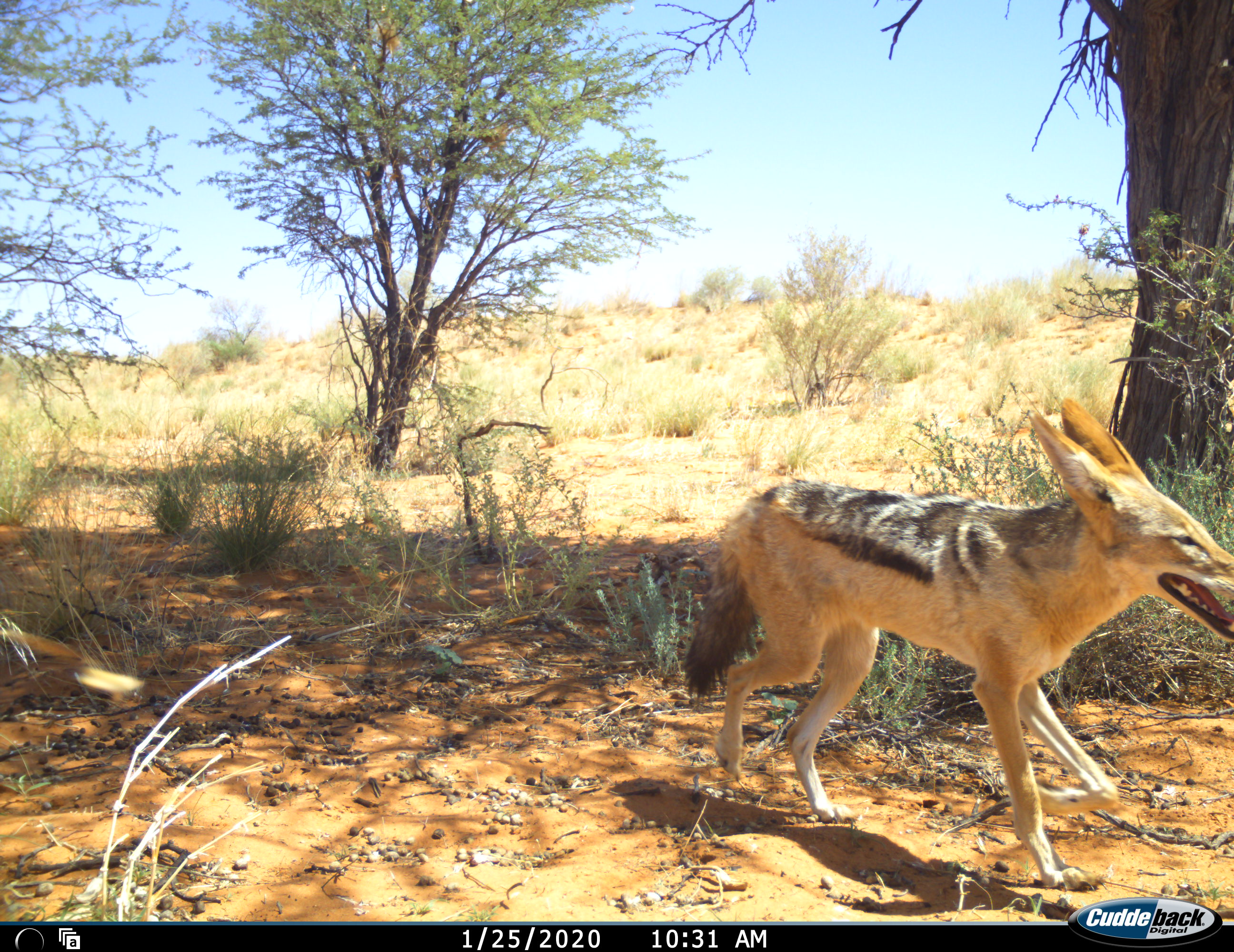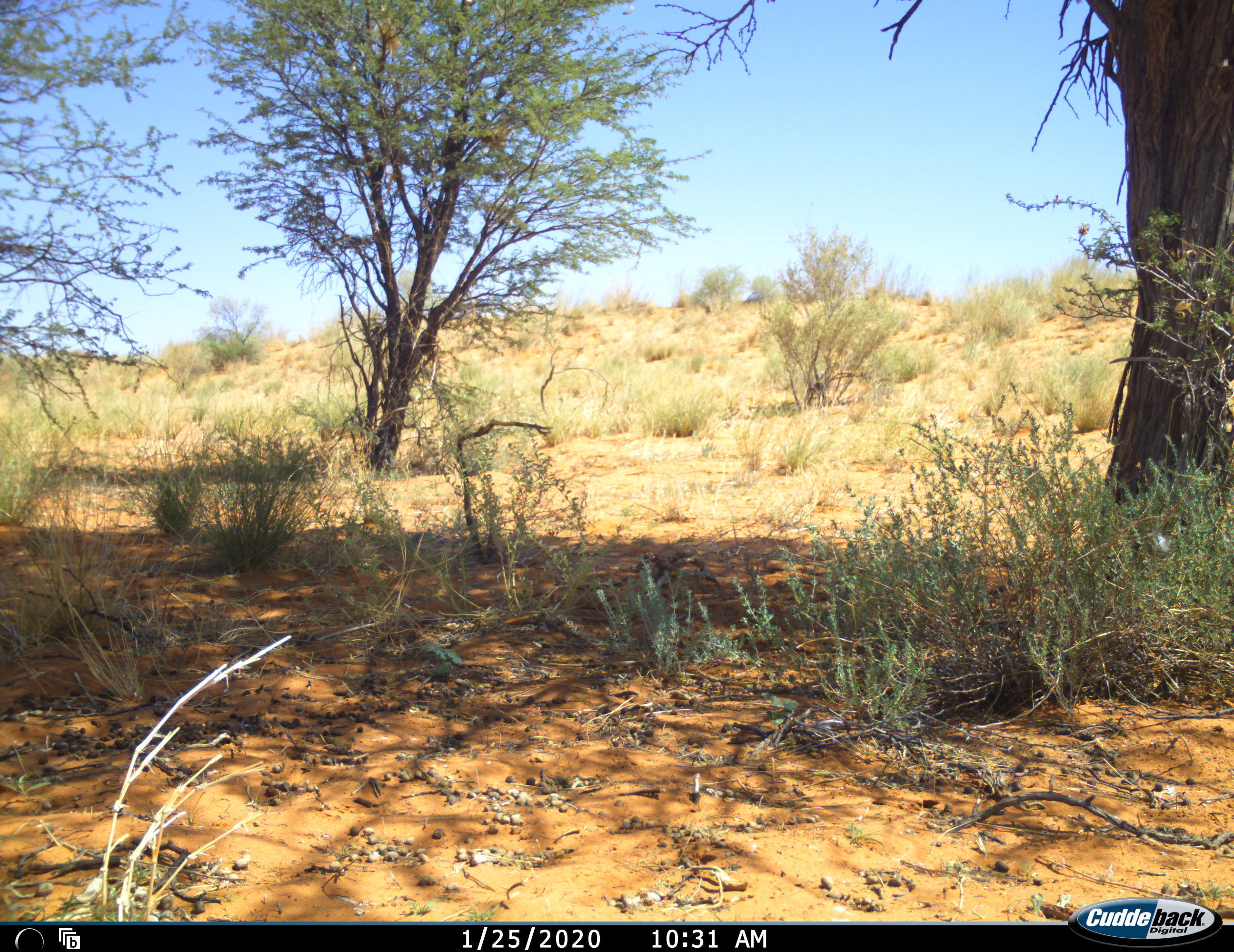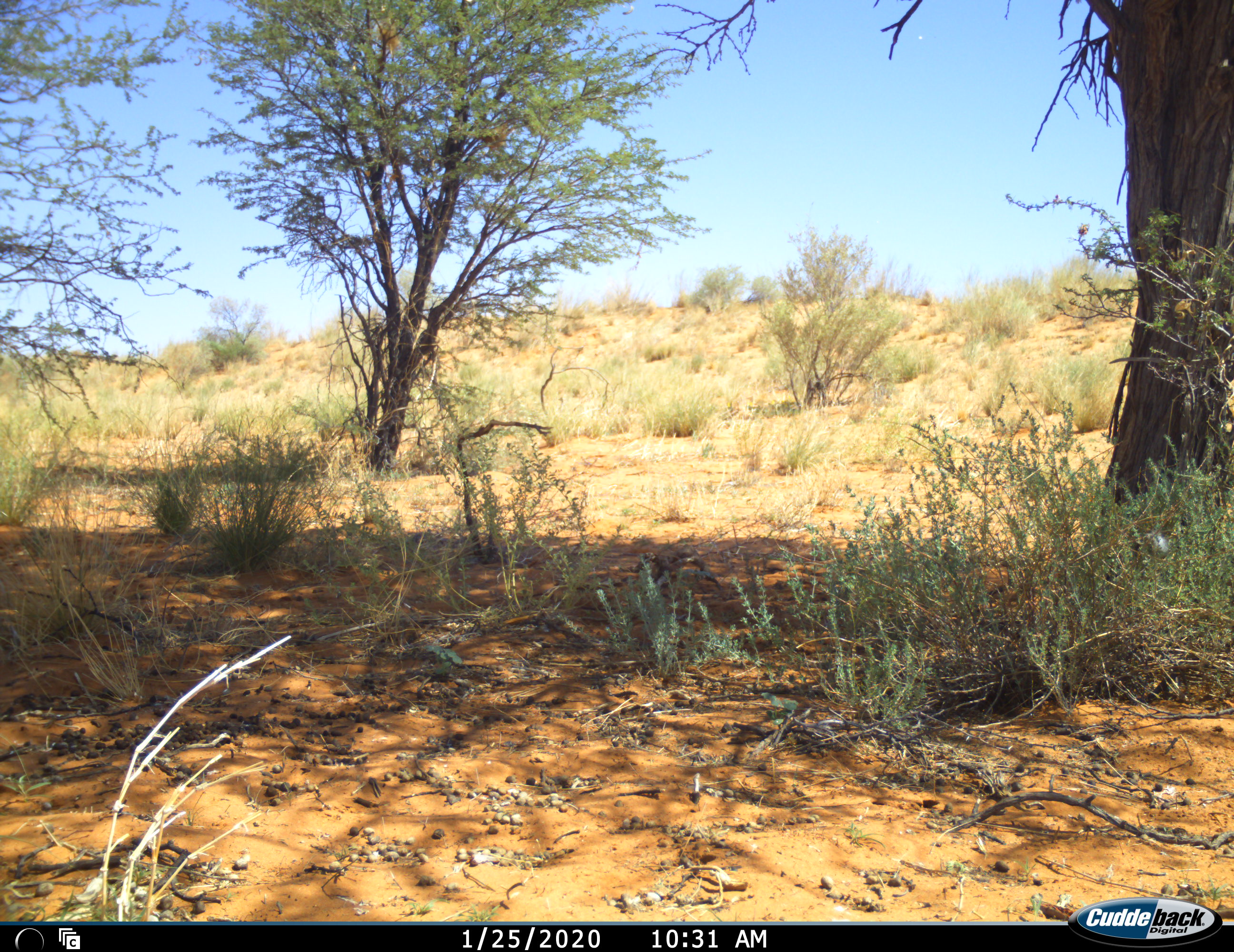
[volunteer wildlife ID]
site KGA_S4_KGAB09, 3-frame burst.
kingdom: Animalia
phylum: Chordata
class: Mammalia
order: Carnivora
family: Canidae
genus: Lupulella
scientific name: Lupulella mesomelas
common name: black-backed jackal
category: jackalblackbacked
Jackalblackbacked (black-backed jackal) (Lupulella mesomelas), count 1. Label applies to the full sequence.